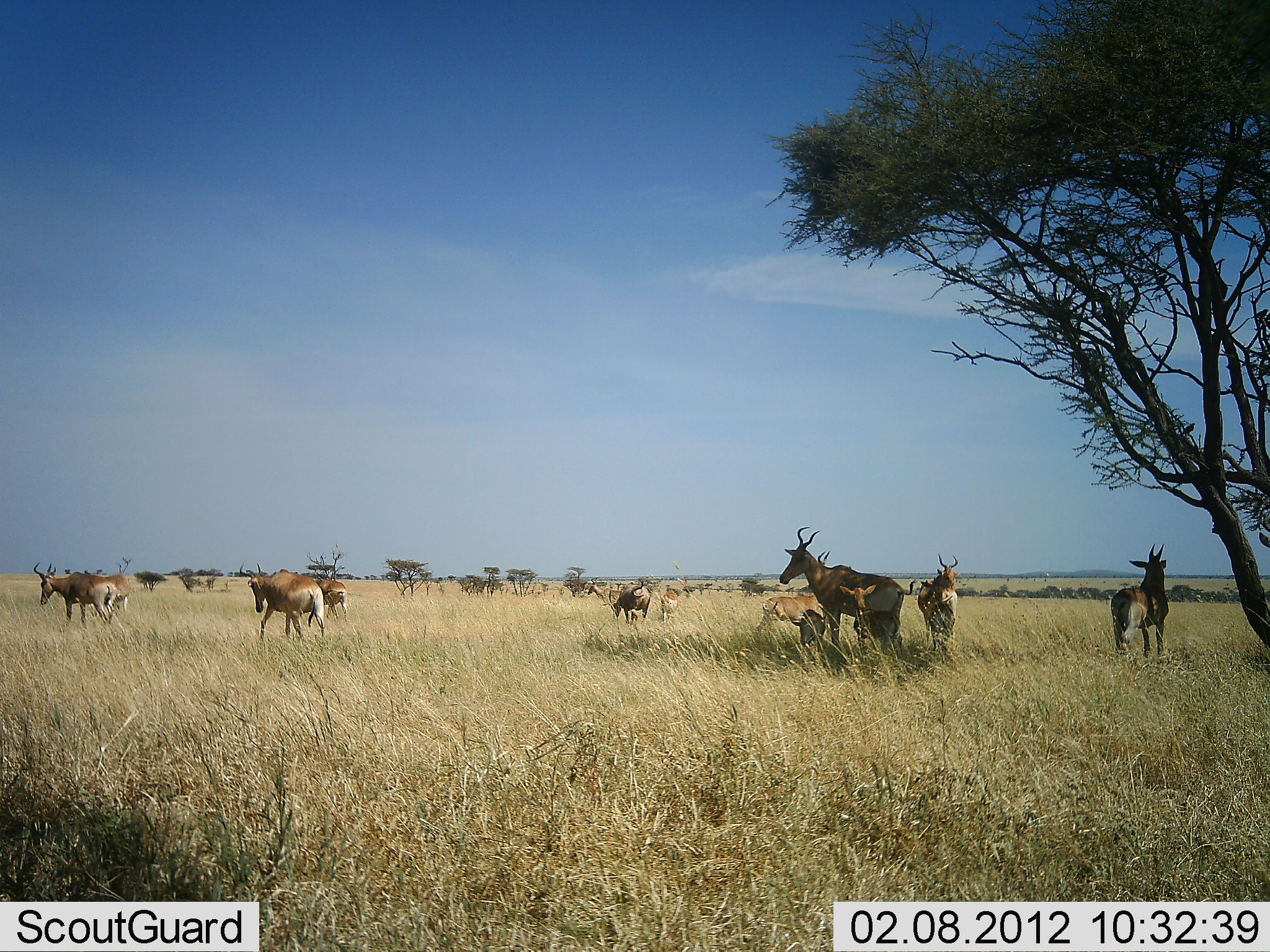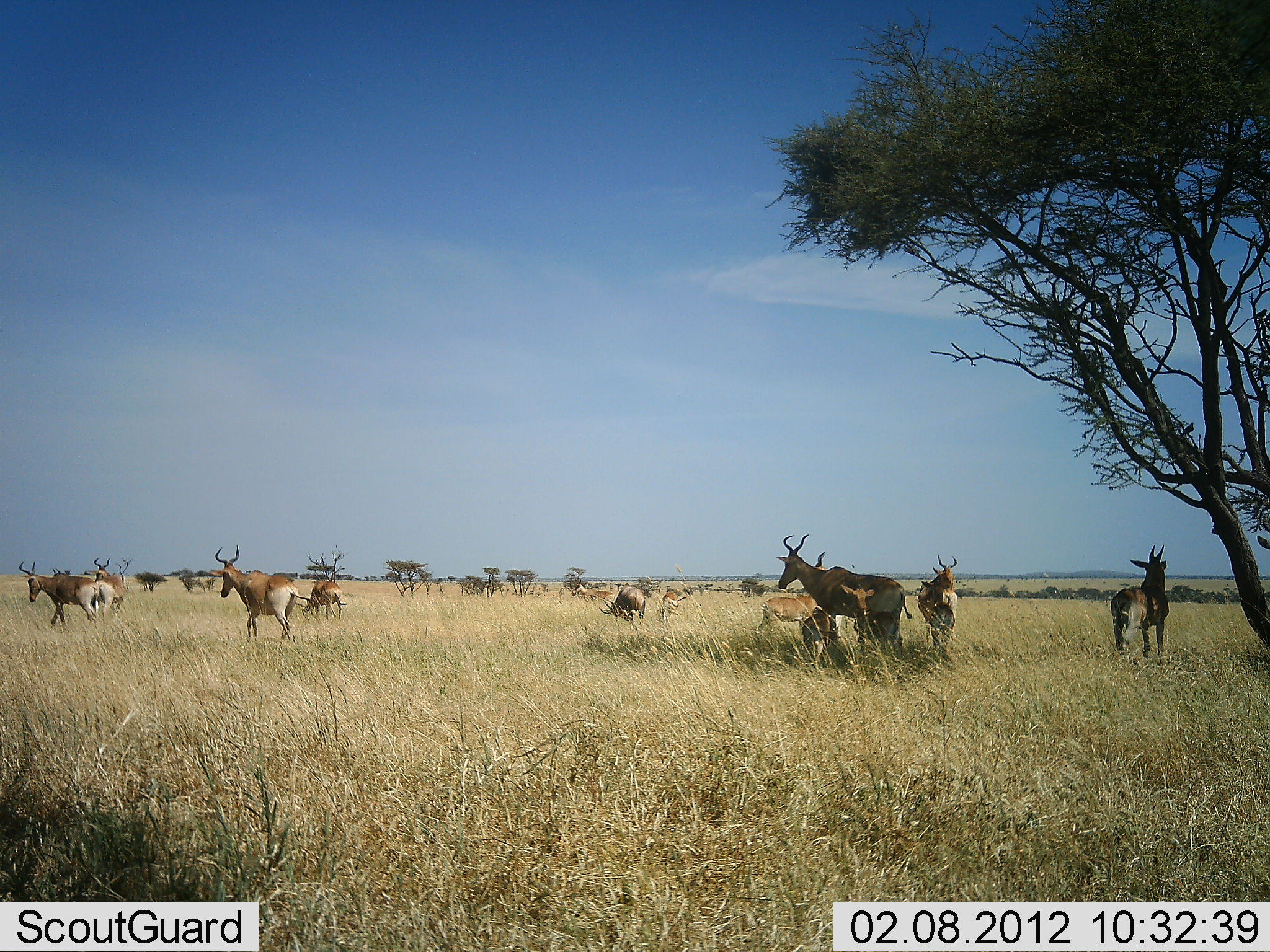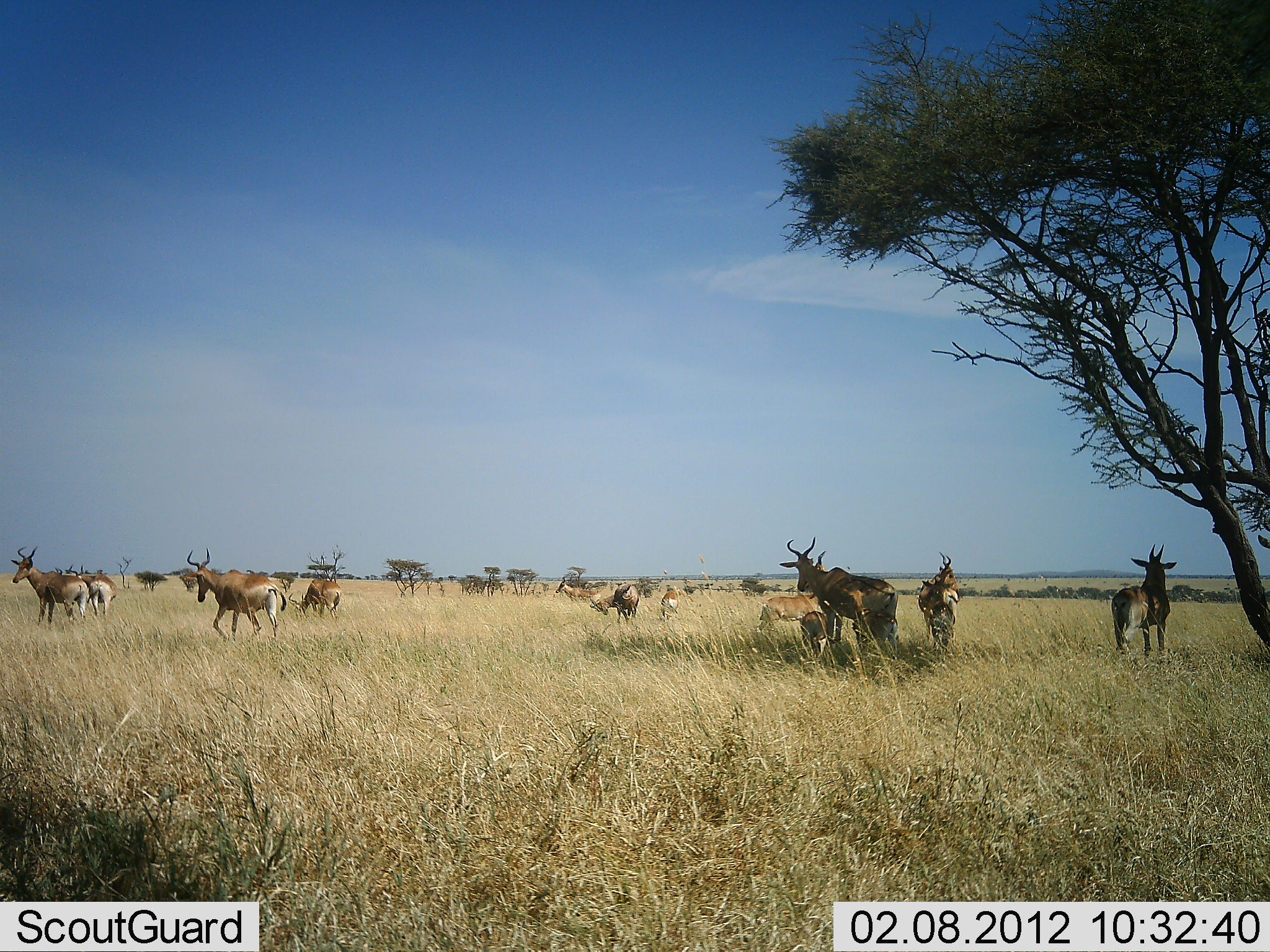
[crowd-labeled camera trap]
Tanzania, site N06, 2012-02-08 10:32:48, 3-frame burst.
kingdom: Animalia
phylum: Chordata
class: Mammalia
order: Artiodactyla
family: Bovidae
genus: Alcelaphus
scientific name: Alcelaphus buselaphus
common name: hartebeest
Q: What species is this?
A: Hartebeest (Alcelaphus buselaphus).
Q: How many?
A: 11-50.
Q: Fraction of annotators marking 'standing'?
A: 73%.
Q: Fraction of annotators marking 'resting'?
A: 27%.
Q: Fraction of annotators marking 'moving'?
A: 87%.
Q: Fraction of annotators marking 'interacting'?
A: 0%.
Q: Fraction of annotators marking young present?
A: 27%.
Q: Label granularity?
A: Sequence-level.